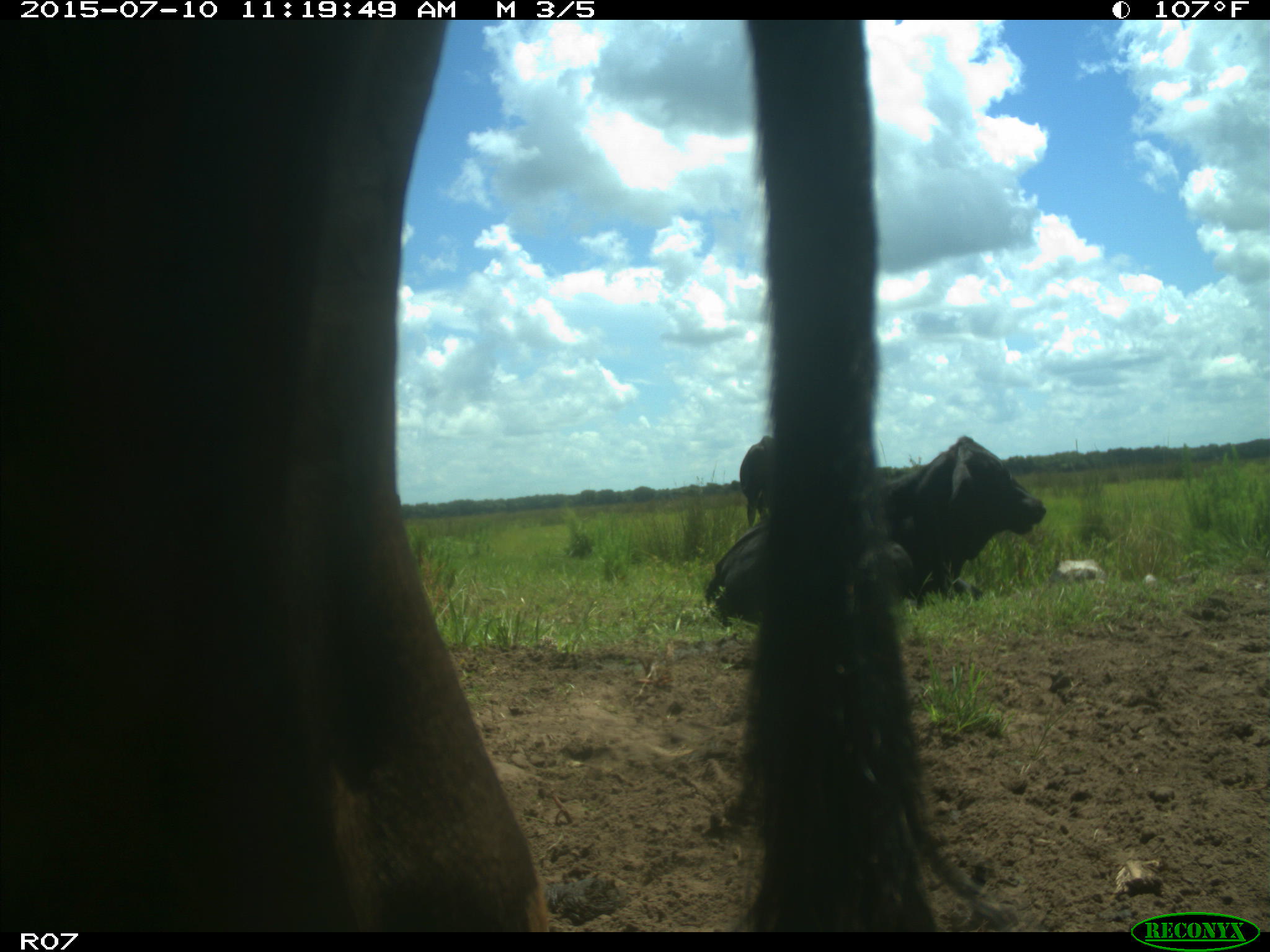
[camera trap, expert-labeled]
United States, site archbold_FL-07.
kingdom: Animalia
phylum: Chordata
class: Mammalia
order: Artiodactyla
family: Bovidae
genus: Bos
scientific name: Bos taurus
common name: domestic cow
Bos taurus (domestic cow).